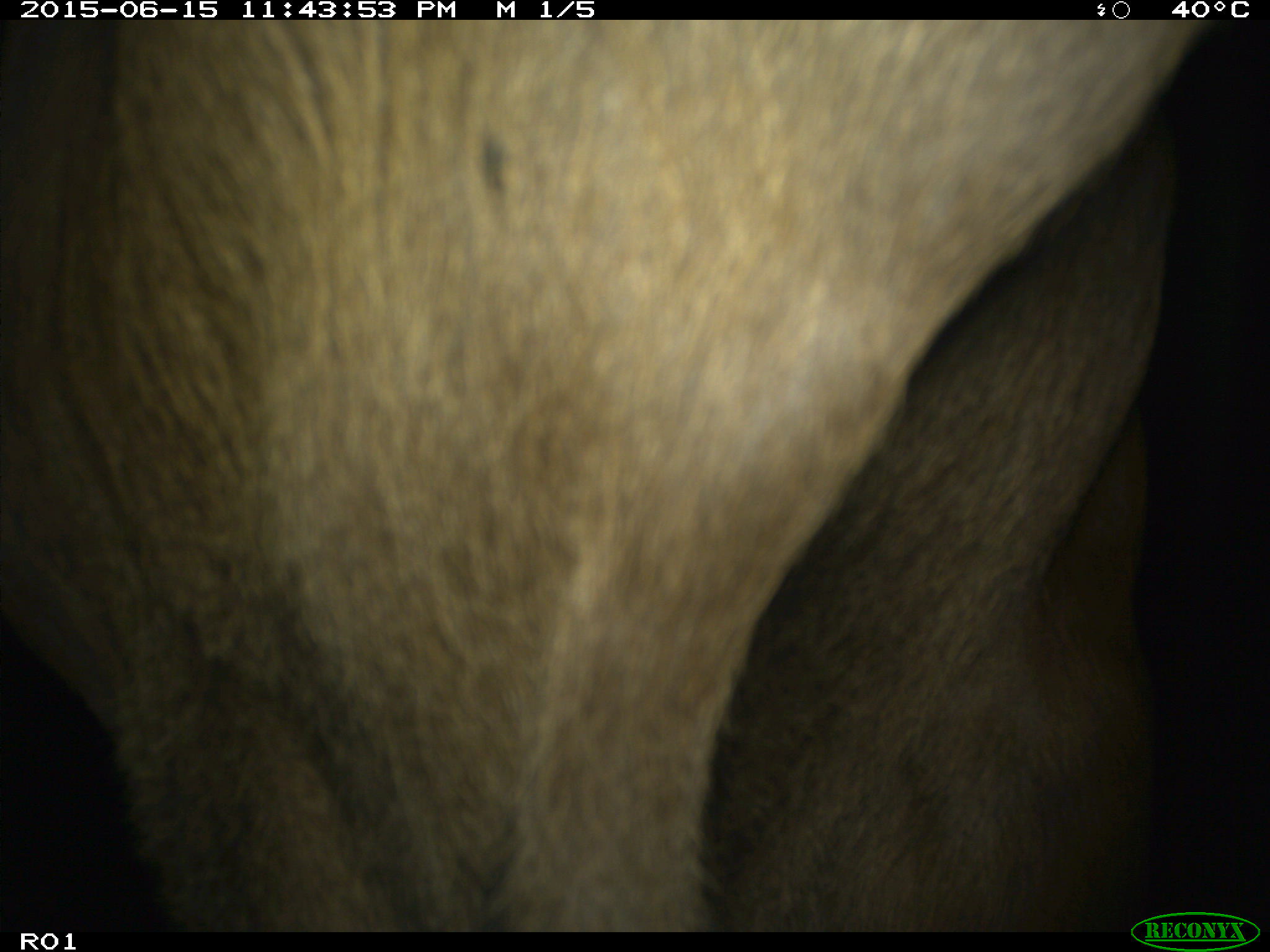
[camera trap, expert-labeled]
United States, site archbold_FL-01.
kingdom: Animalia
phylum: Chordata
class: Mammalia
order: Artiodactyla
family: Bovidae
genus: Bos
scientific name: Bos taurus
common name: domestic cow